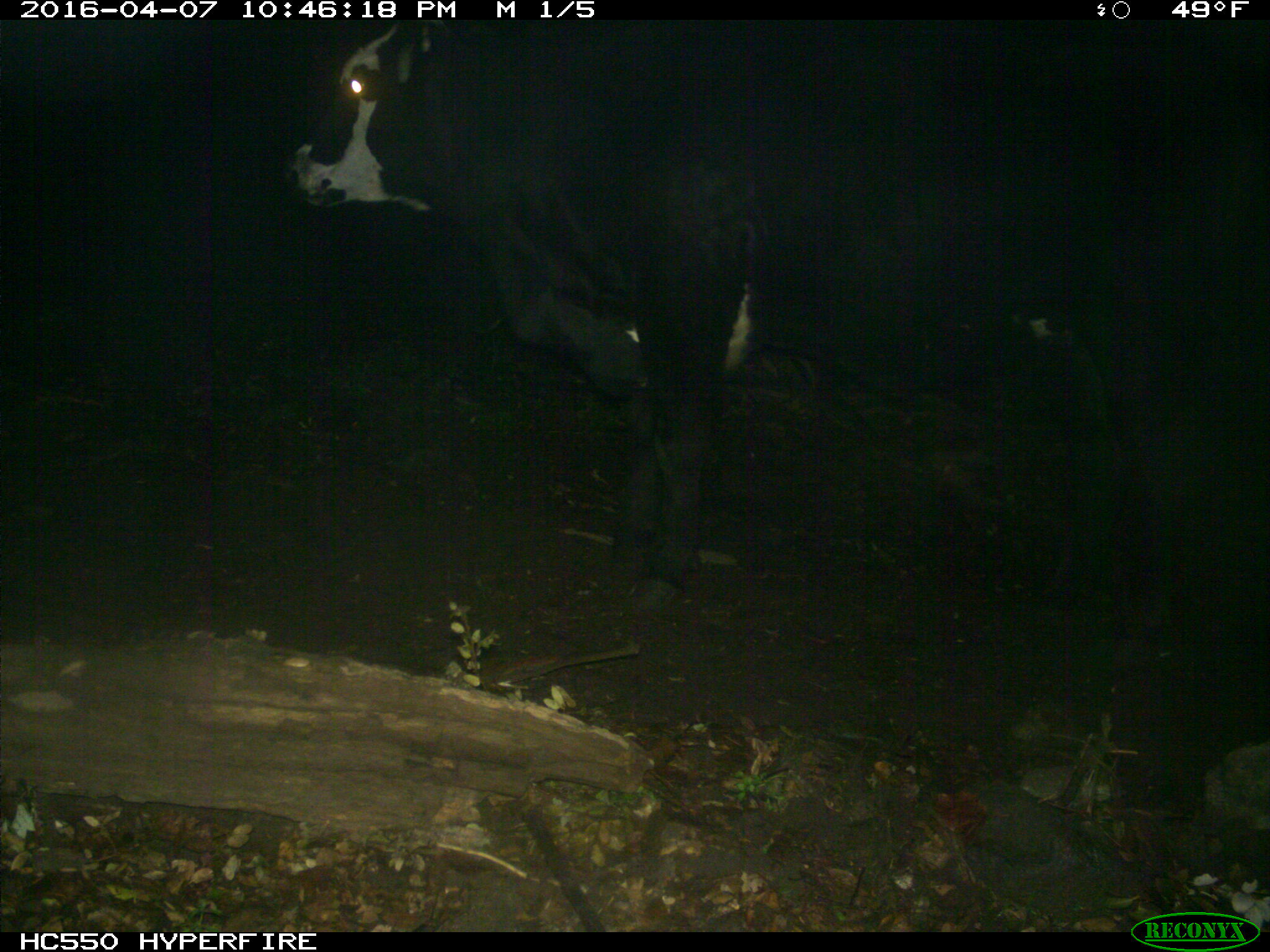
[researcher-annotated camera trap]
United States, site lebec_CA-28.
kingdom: Animalia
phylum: Chordata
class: Mammalia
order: Artiodactyla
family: Bovidae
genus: Bos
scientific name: Bos taurus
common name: domestic cow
Bos taurus (domestic cow).